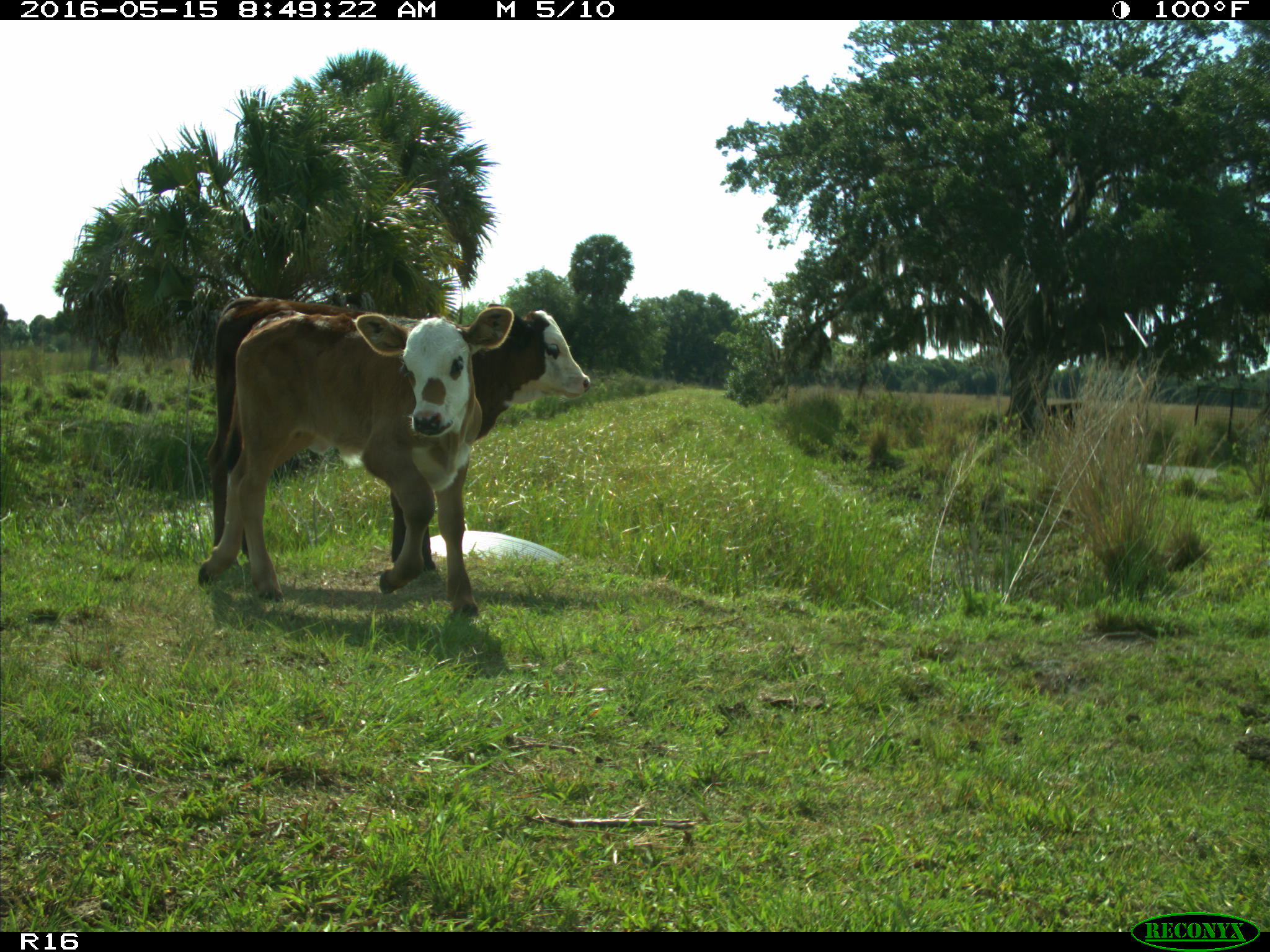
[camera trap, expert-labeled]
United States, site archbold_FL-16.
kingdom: Animalia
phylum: Chordata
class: Mammalia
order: Artiodactyla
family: Bovidae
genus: Bos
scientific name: Bos taurus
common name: domestic cow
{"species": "Bos taurus (domestic cow)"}